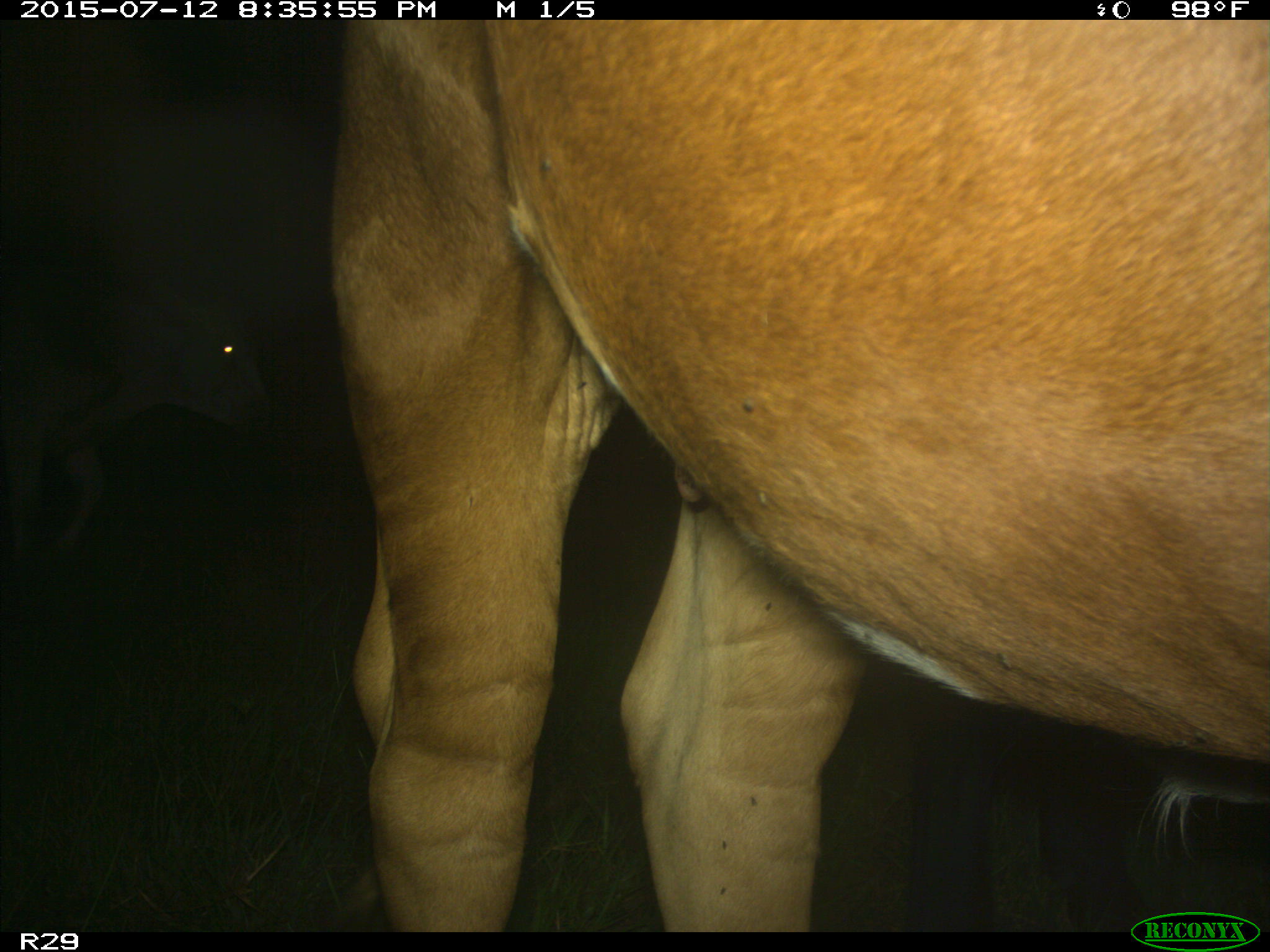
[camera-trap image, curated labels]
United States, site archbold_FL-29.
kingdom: Animalia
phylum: Chordata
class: Mammalia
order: Artiodactyla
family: Bovidae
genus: Bos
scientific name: Bos taurus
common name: domestic cow